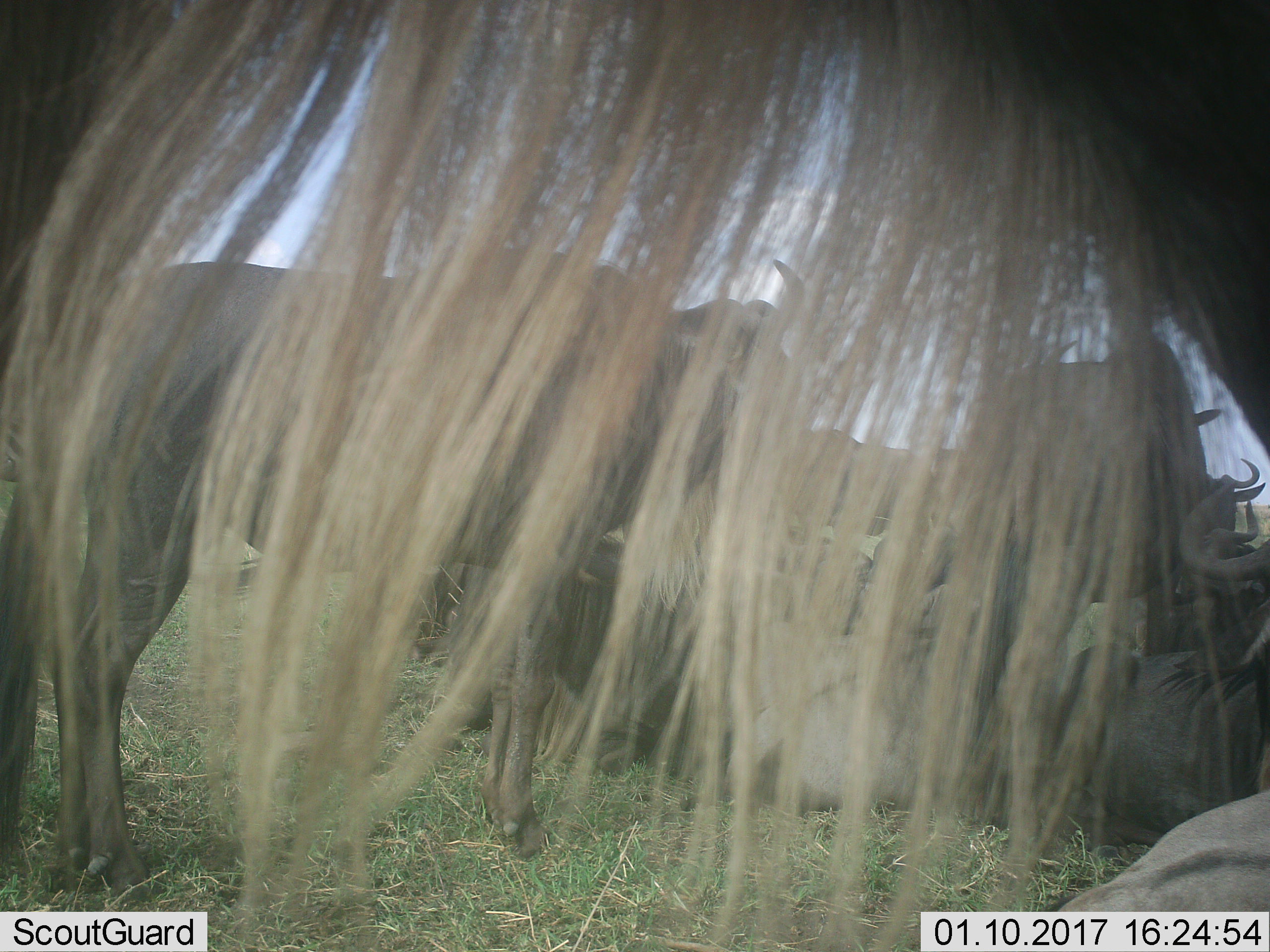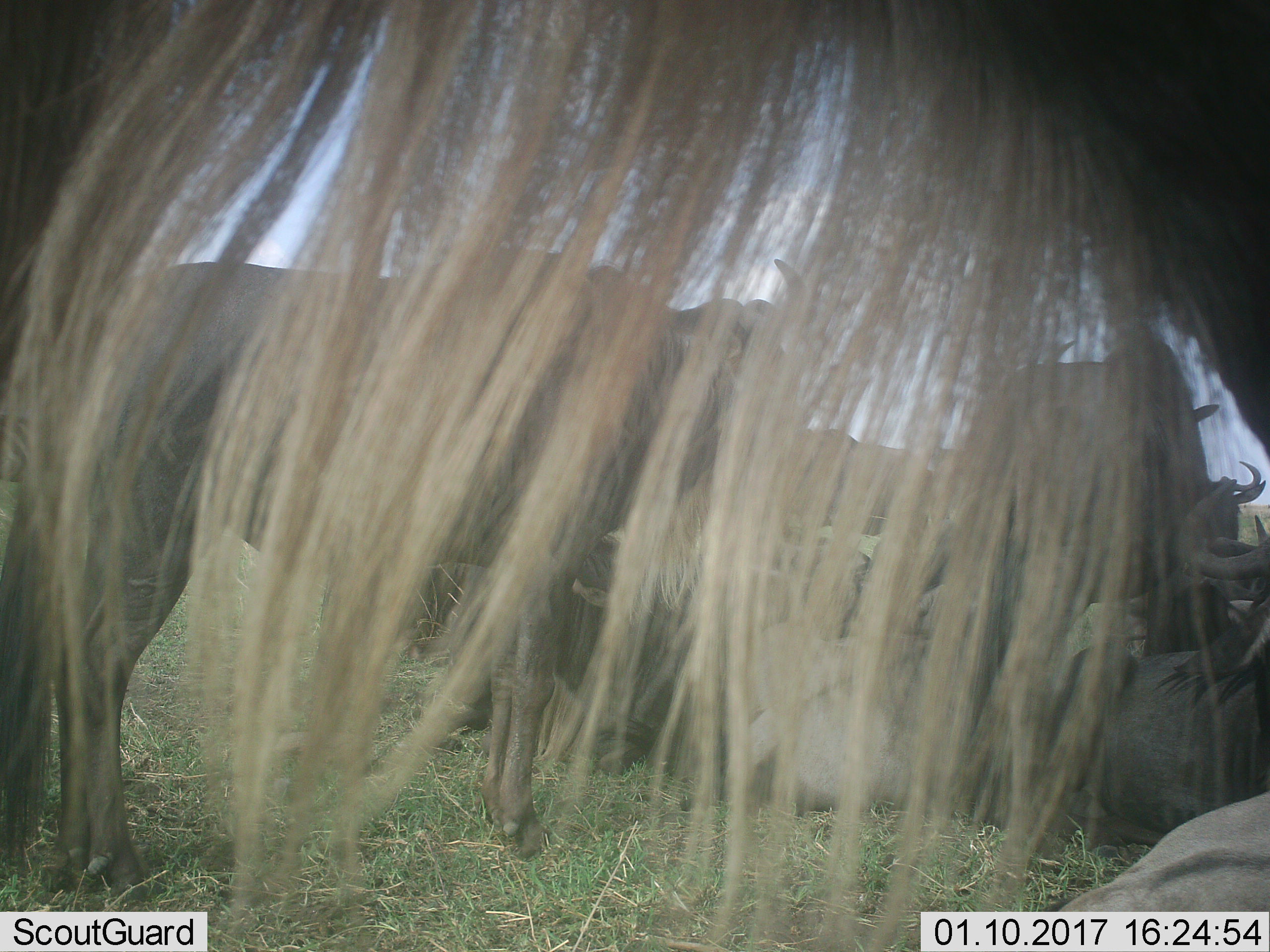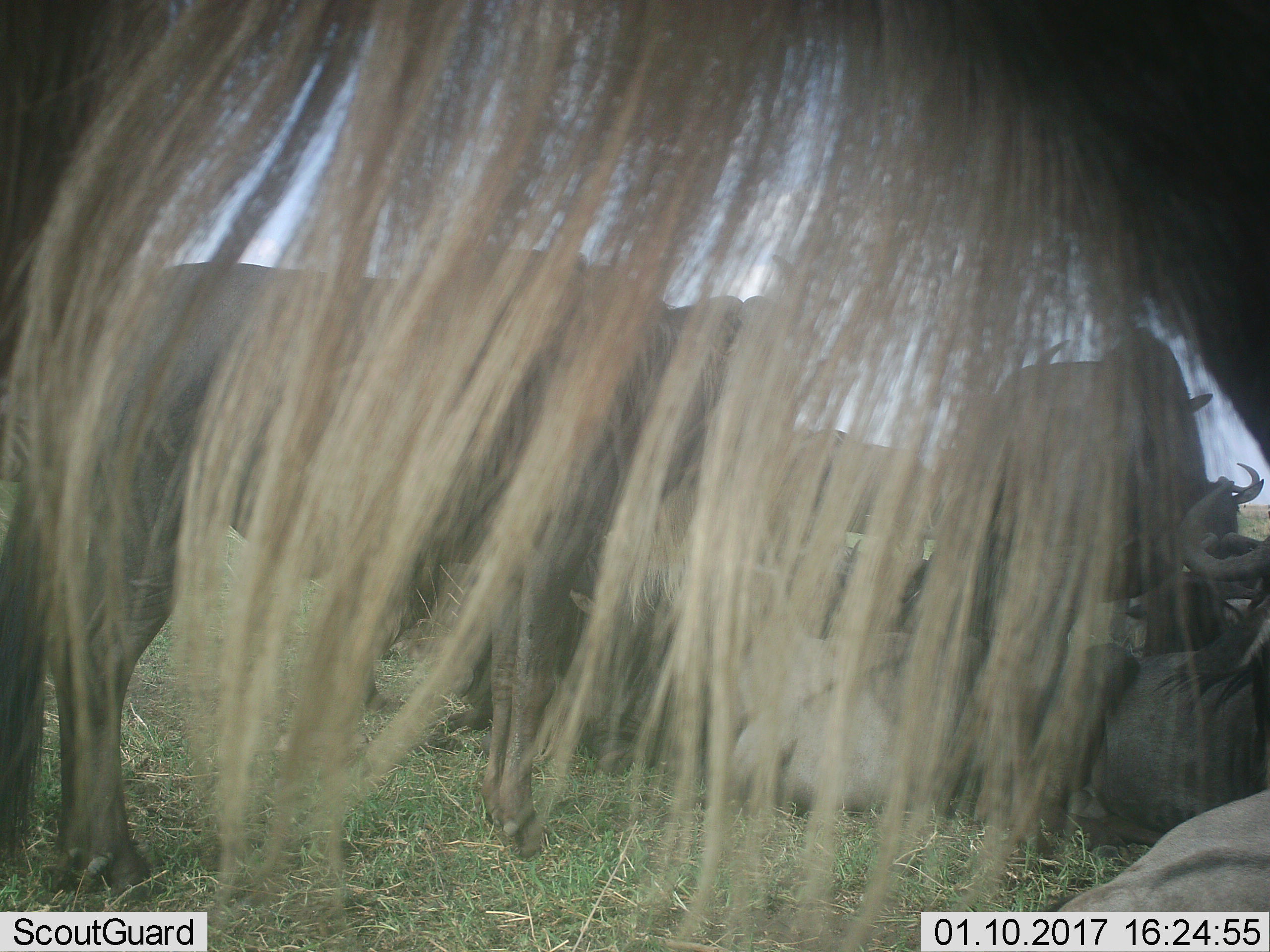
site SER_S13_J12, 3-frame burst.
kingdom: Animalia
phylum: Chordata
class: Mammalia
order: Artiodactyla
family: Bovidae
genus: Connochaetes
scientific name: Connochaetes taurinus taurinus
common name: blue wildebeest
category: wildebeestblue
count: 10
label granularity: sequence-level